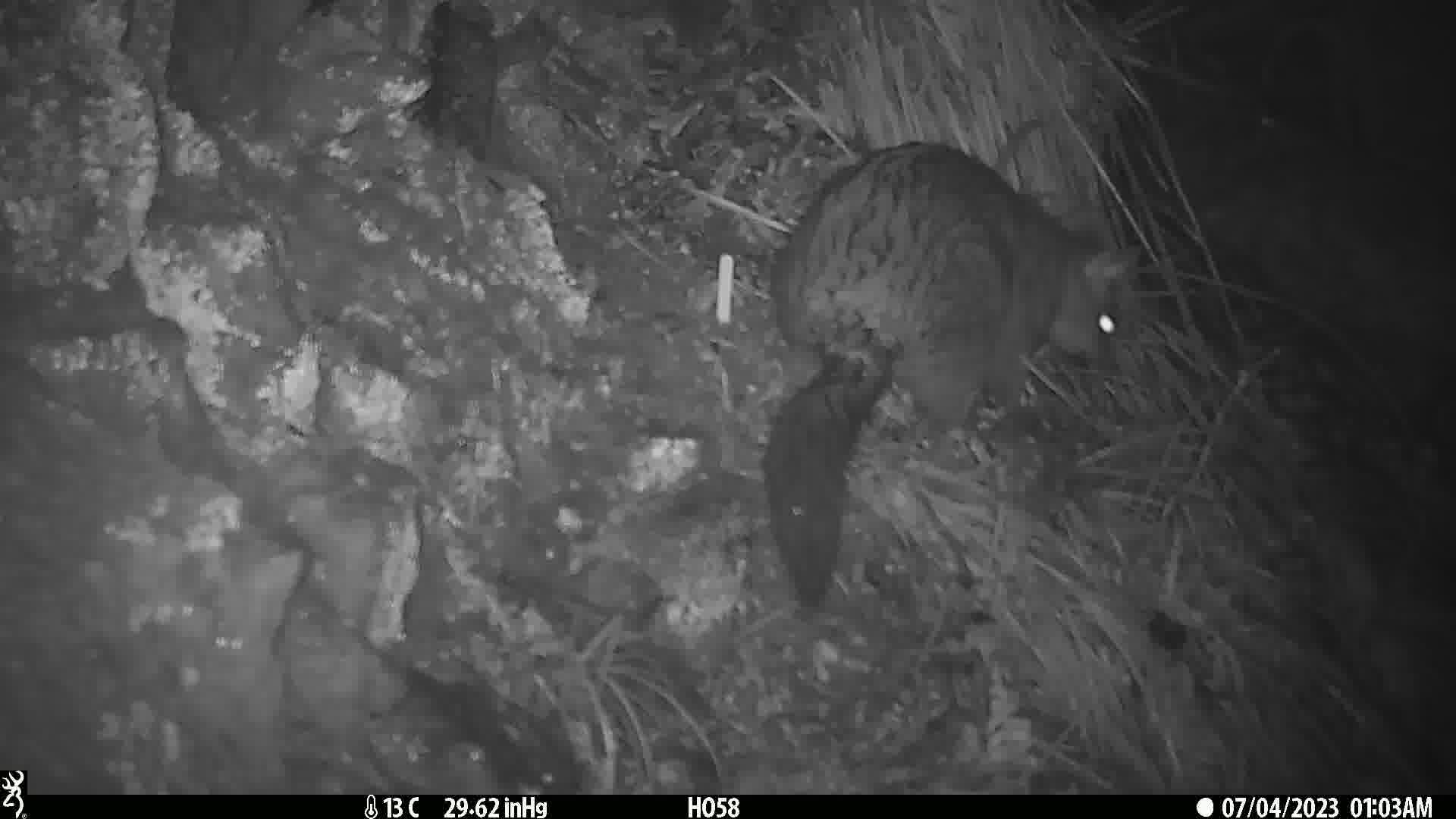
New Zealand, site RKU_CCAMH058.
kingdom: Animalia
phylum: Chordata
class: Mammalia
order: Diprotodontia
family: Phalangeridae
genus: Trichosurus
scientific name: Trichosurus vulpecula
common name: common brushtail possum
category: possum